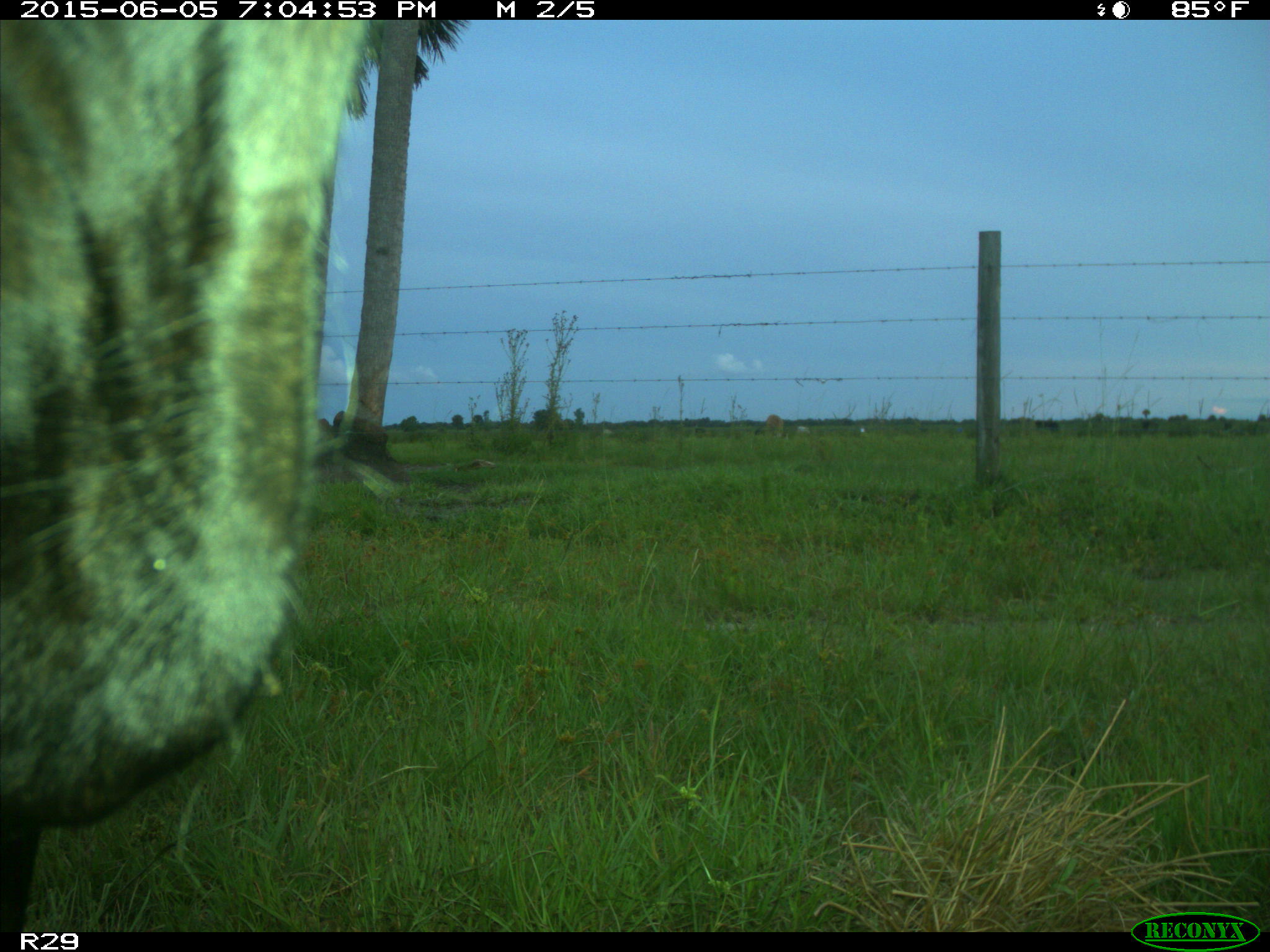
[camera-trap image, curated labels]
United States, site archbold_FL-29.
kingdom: Animalia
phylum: Chordata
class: Mammalia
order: Artiodactyla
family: Bovidae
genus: Bos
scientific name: Bos taurus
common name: domestic cow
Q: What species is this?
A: Bos taurus (domestic cow).